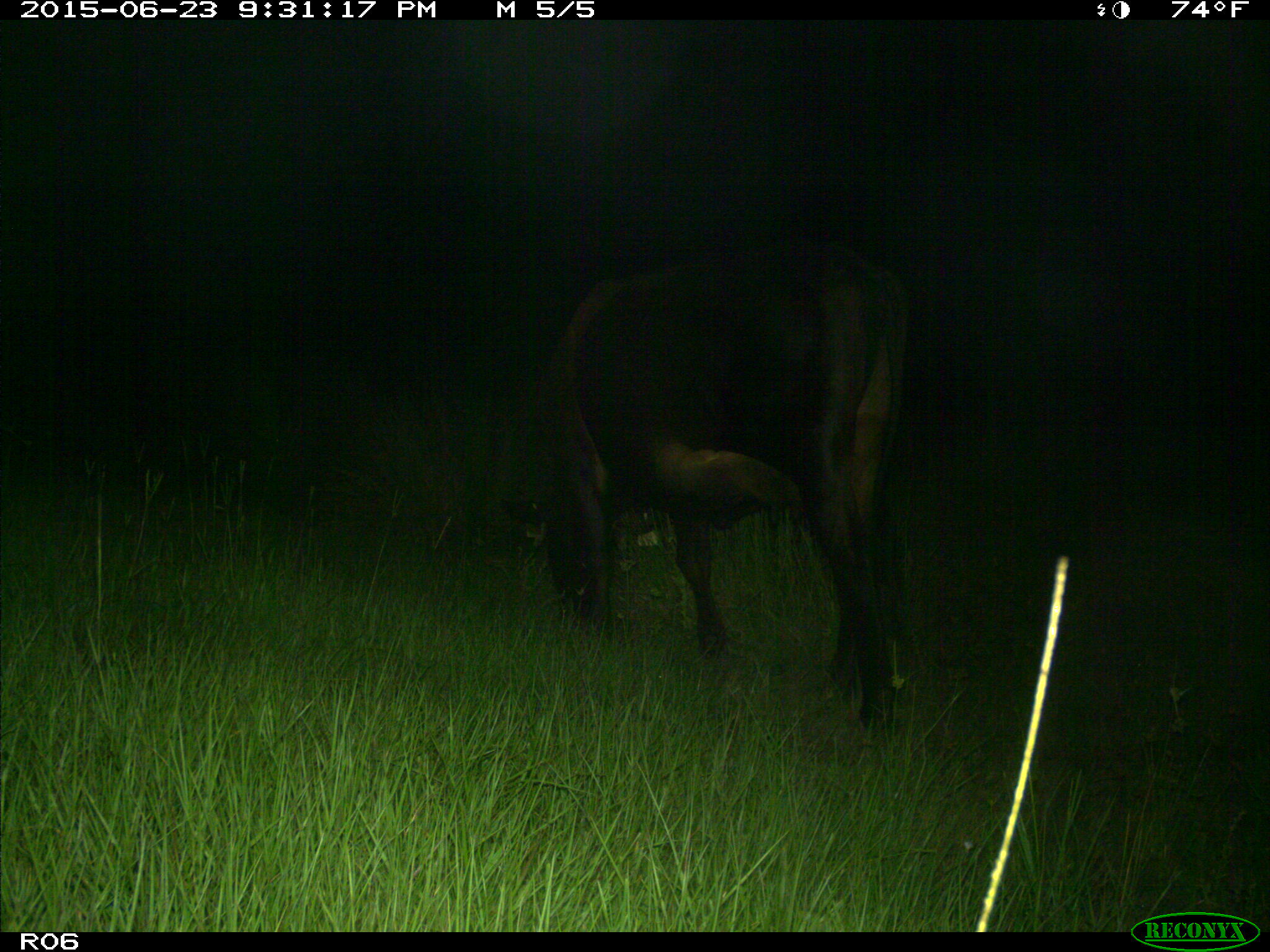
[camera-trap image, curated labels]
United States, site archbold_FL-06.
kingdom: Animalia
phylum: Chordata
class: Mammalia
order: Artiodactyla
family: Bovidae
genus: Bos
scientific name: Bos taurus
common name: domestic cow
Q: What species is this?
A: Bos taurus (domestic cow).